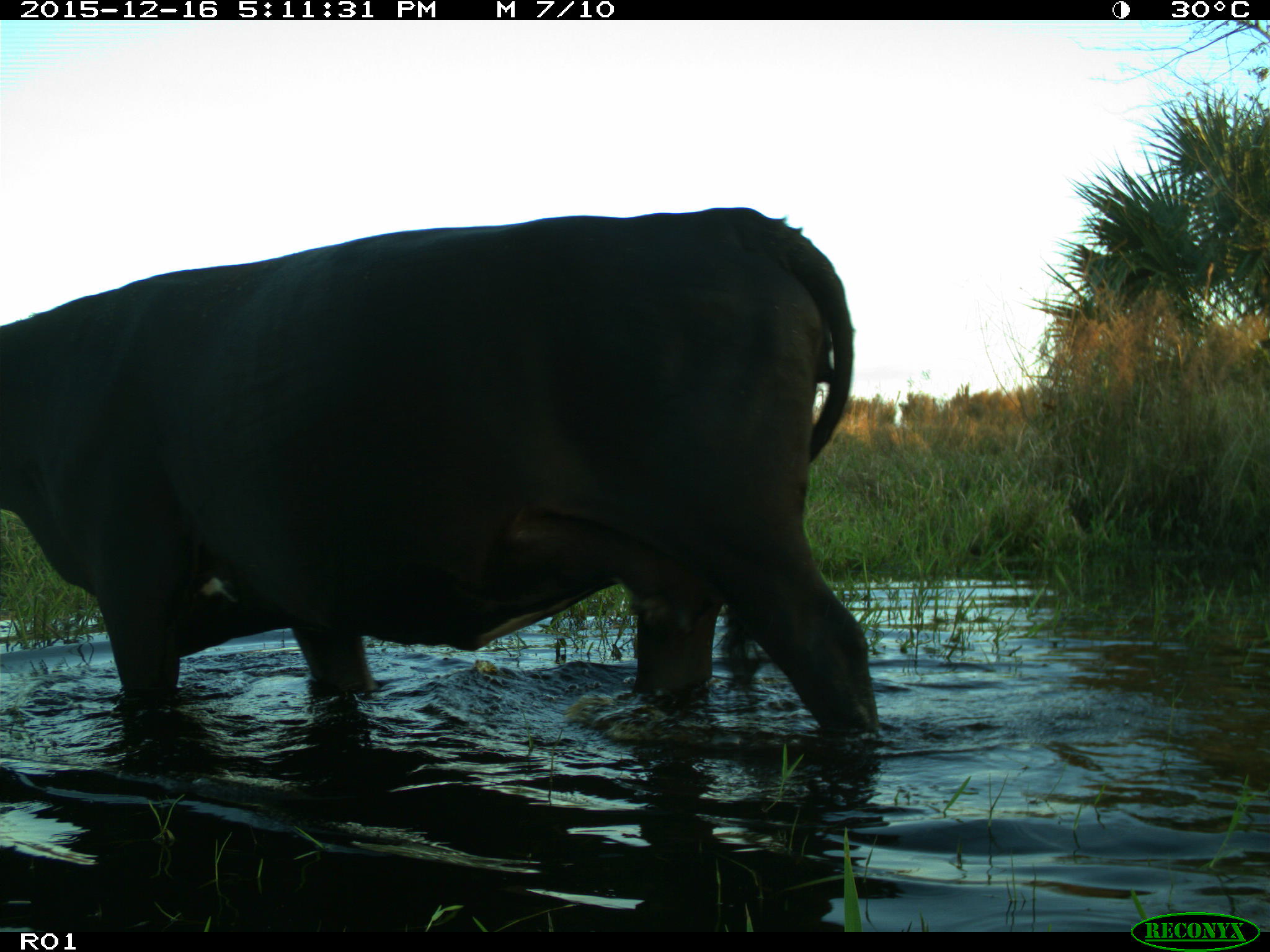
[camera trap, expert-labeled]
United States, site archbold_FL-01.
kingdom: Animalia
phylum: Chordata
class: Mammalia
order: Artiodactyla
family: Bovidae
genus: Bos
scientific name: Bos taurus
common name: domestic cow